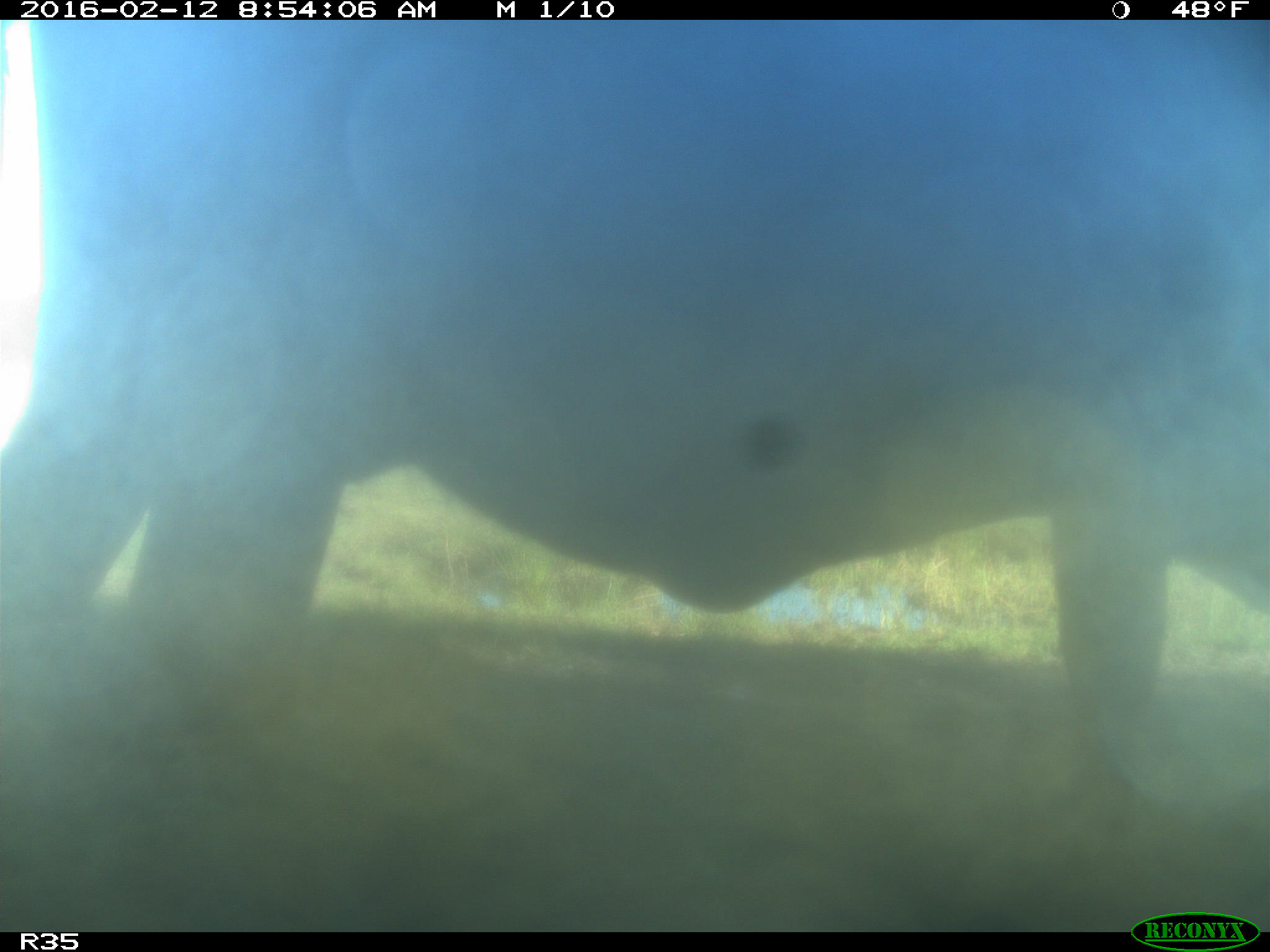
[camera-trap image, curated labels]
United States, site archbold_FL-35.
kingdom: Animalia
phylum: Chordata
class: Mammalia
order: Artiodactyla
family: Bovidae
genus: Bos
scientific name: Bos taurus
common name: domestic cow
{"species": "Bos taurus (domestic cow)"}